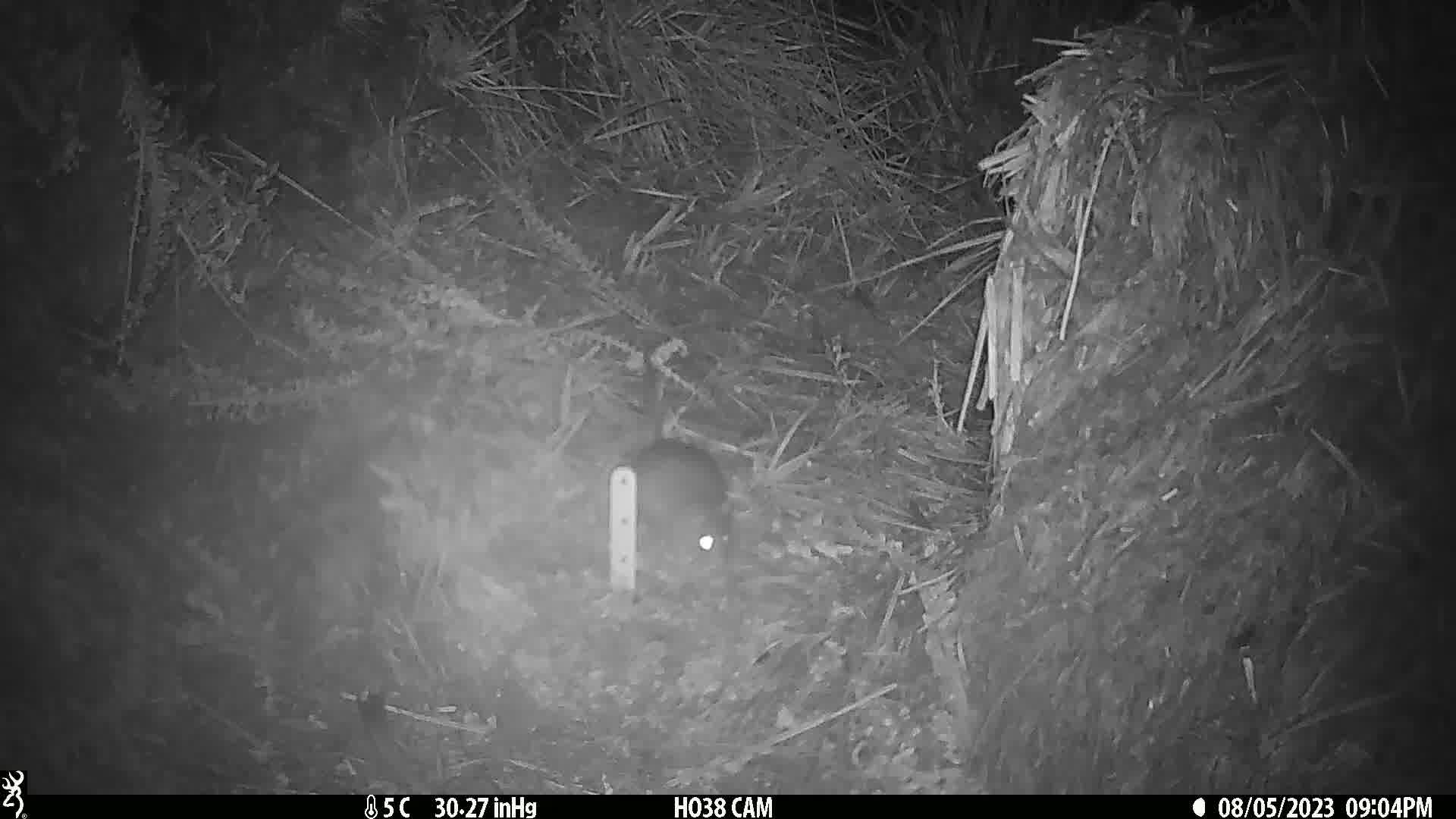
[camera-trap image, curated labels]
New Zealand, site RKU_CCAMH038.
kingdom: Animalia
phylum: Chordata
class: Mammalia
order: Rodentia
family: Muridae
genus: Rattus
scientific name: Rattus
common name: rat